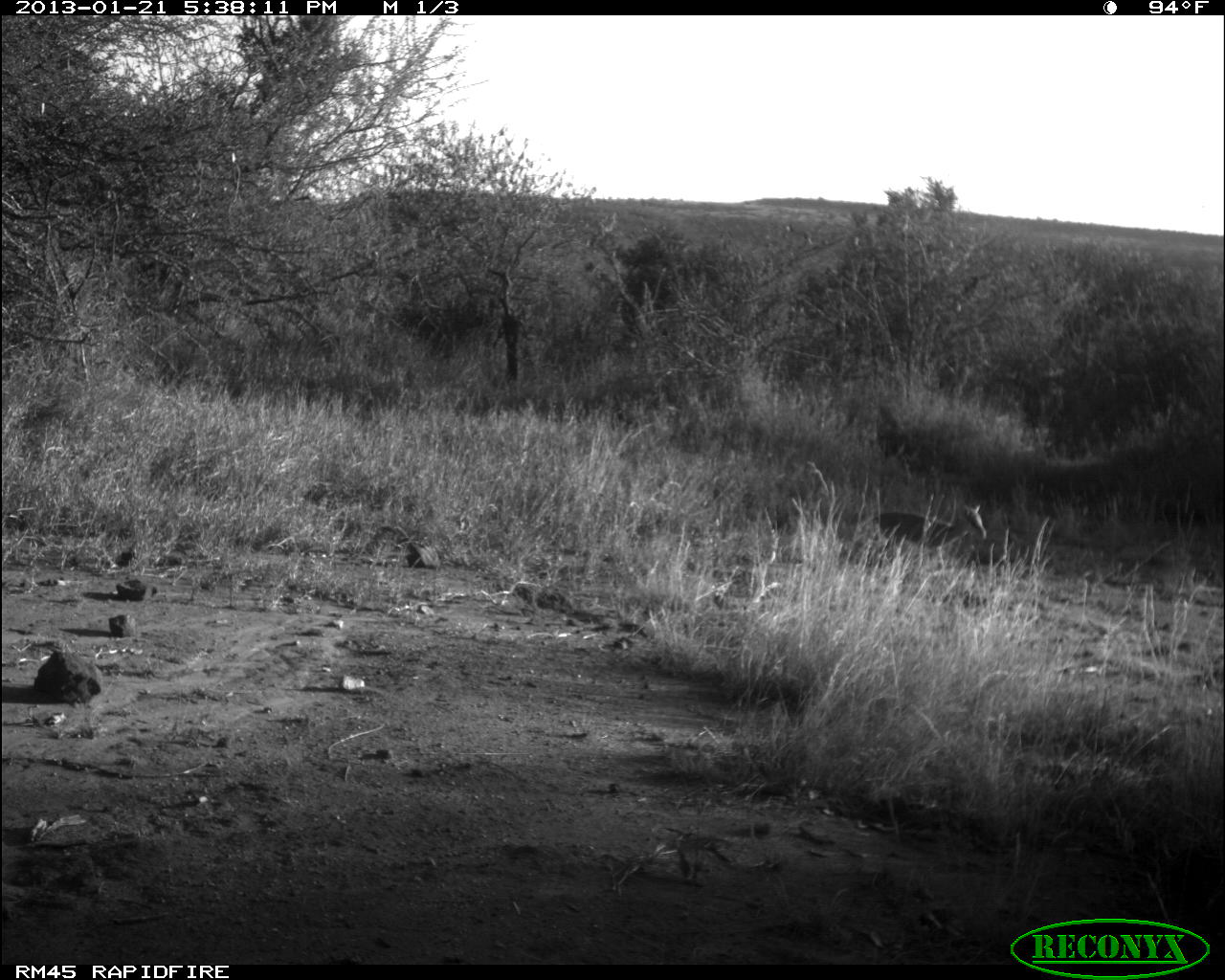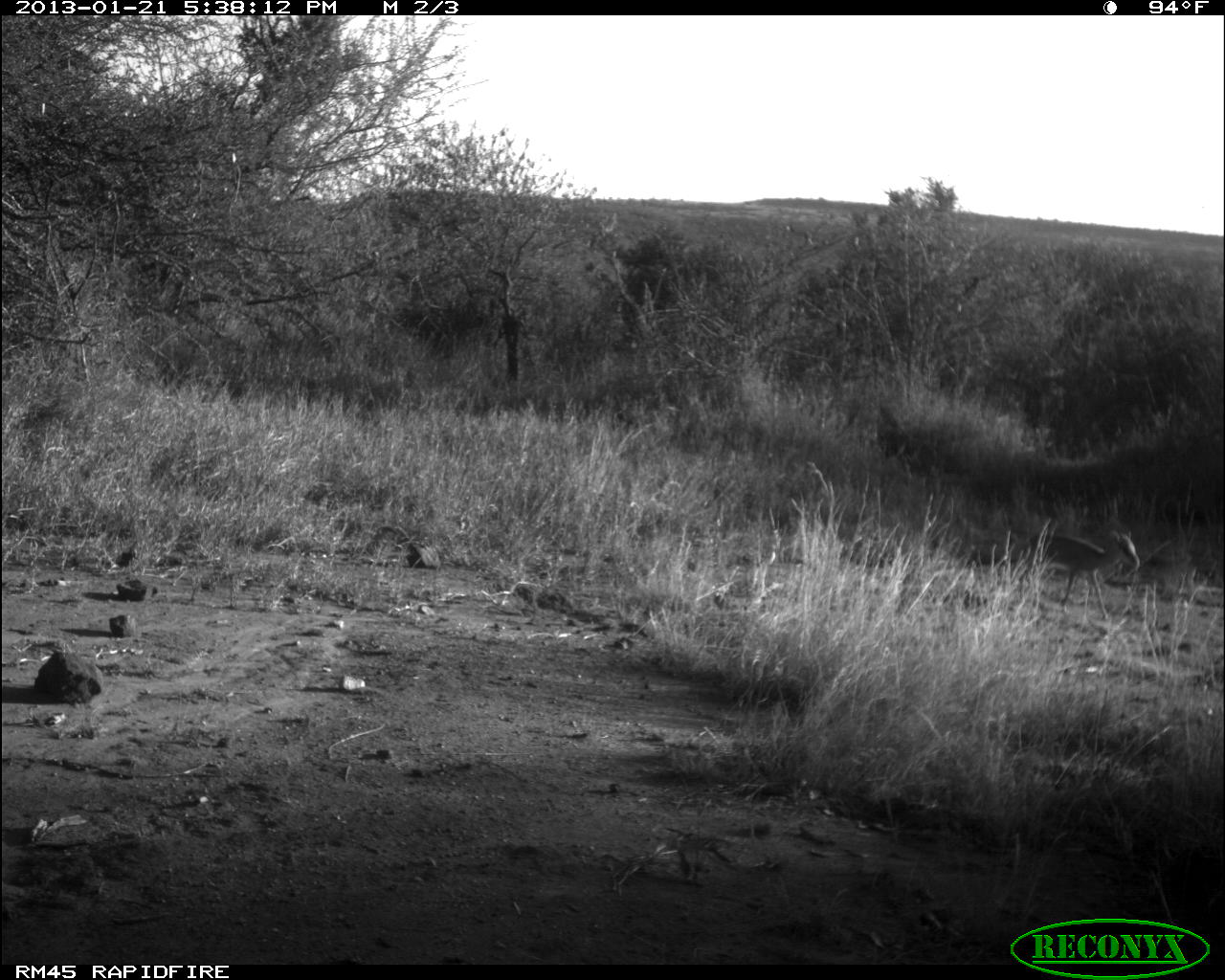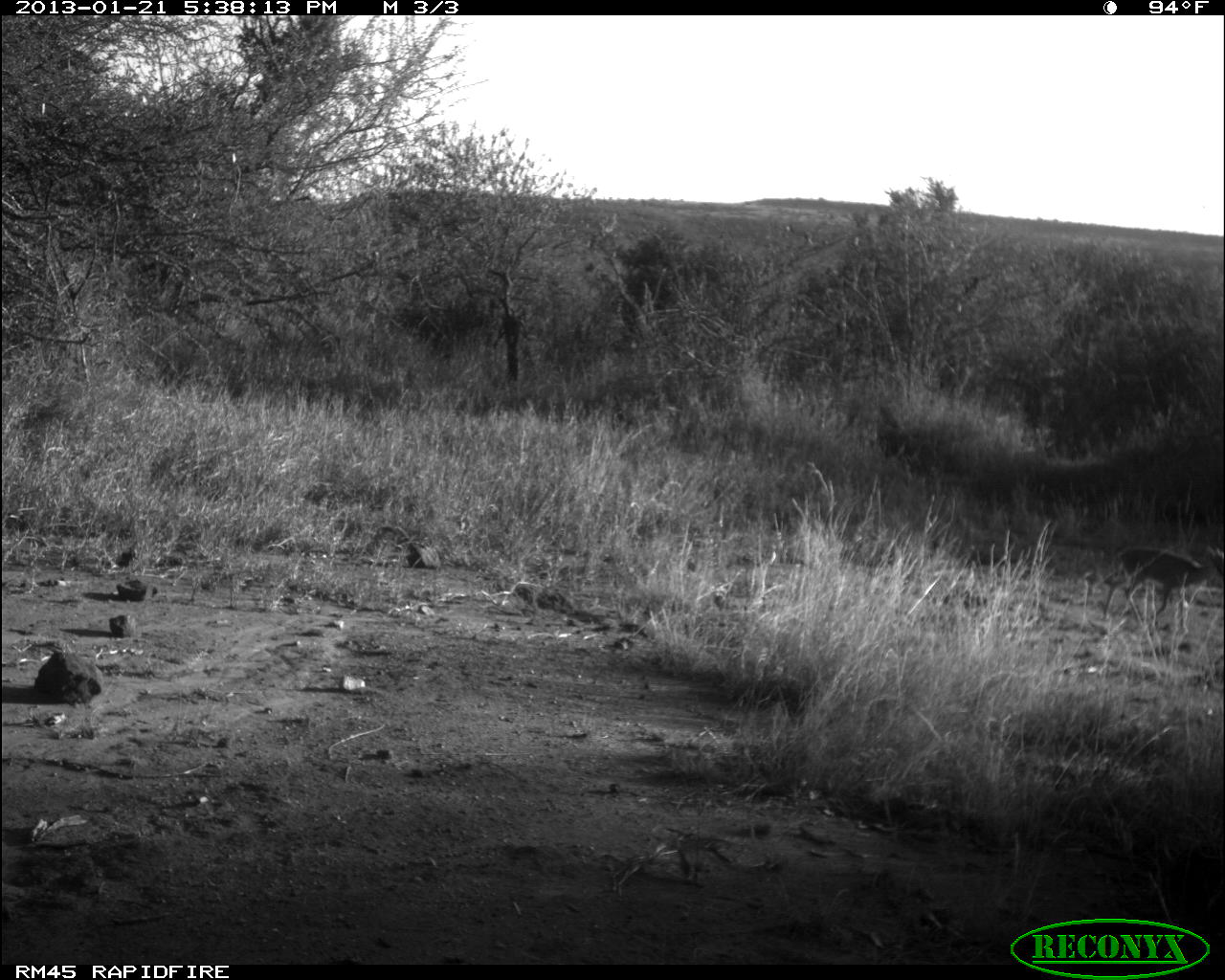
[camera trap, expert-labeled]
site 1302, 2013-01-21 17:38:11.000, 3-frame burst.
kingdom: Animalia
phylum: Chordata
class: Mammalia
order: Artiodactyla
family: Bovidae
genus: Madoqua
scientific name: Madoqua guentheri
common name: günther's dik-dik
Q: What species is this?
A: Madoqua guentheri (günther's dik-dik).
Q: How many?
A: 1.